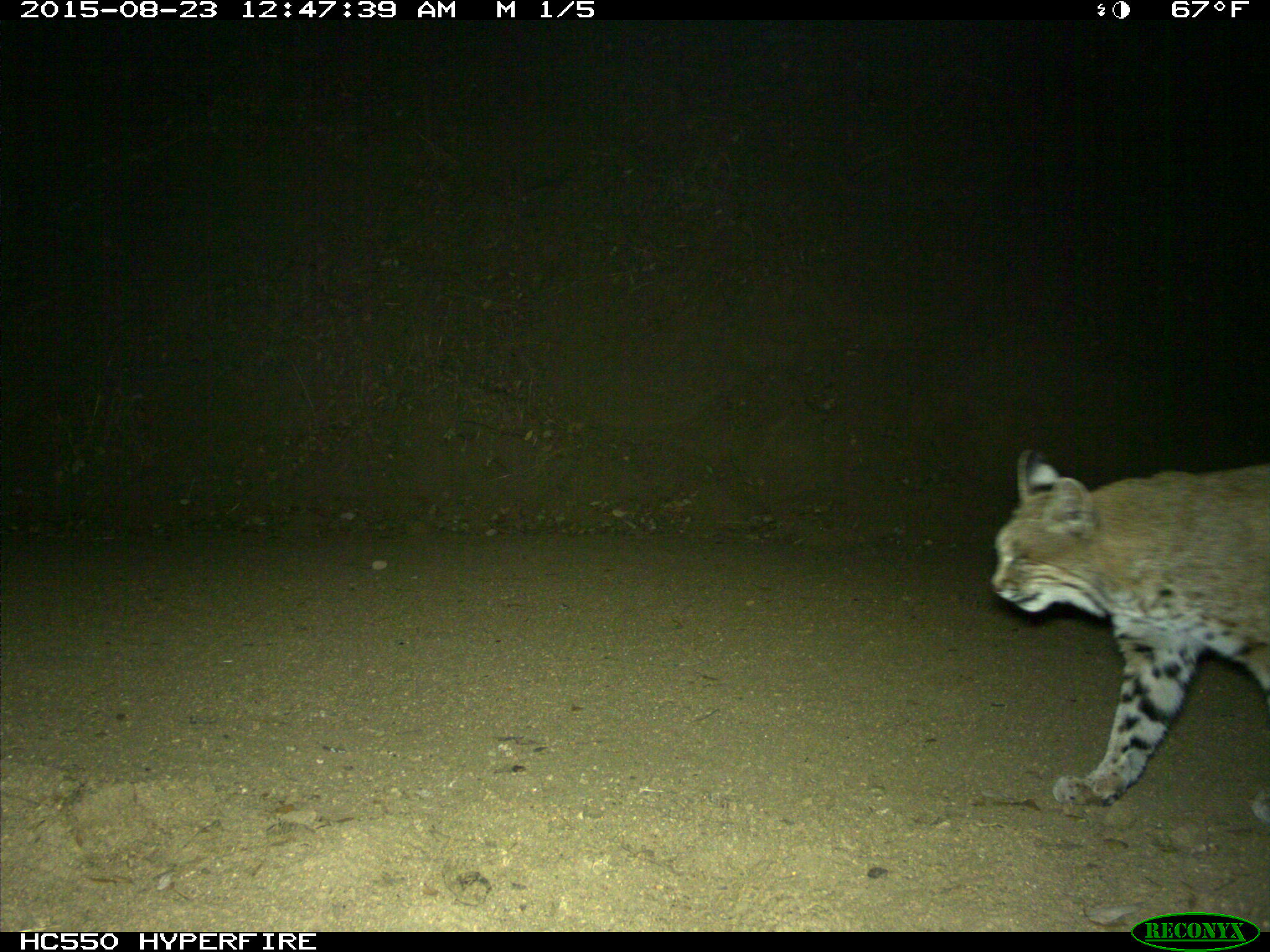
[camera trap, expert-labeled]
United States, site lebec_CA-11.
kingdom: Animalia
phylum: Chordata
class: Mammalia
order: Carnivora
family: Felidae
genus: Lynx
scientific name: Lynx rufus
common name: bobcat